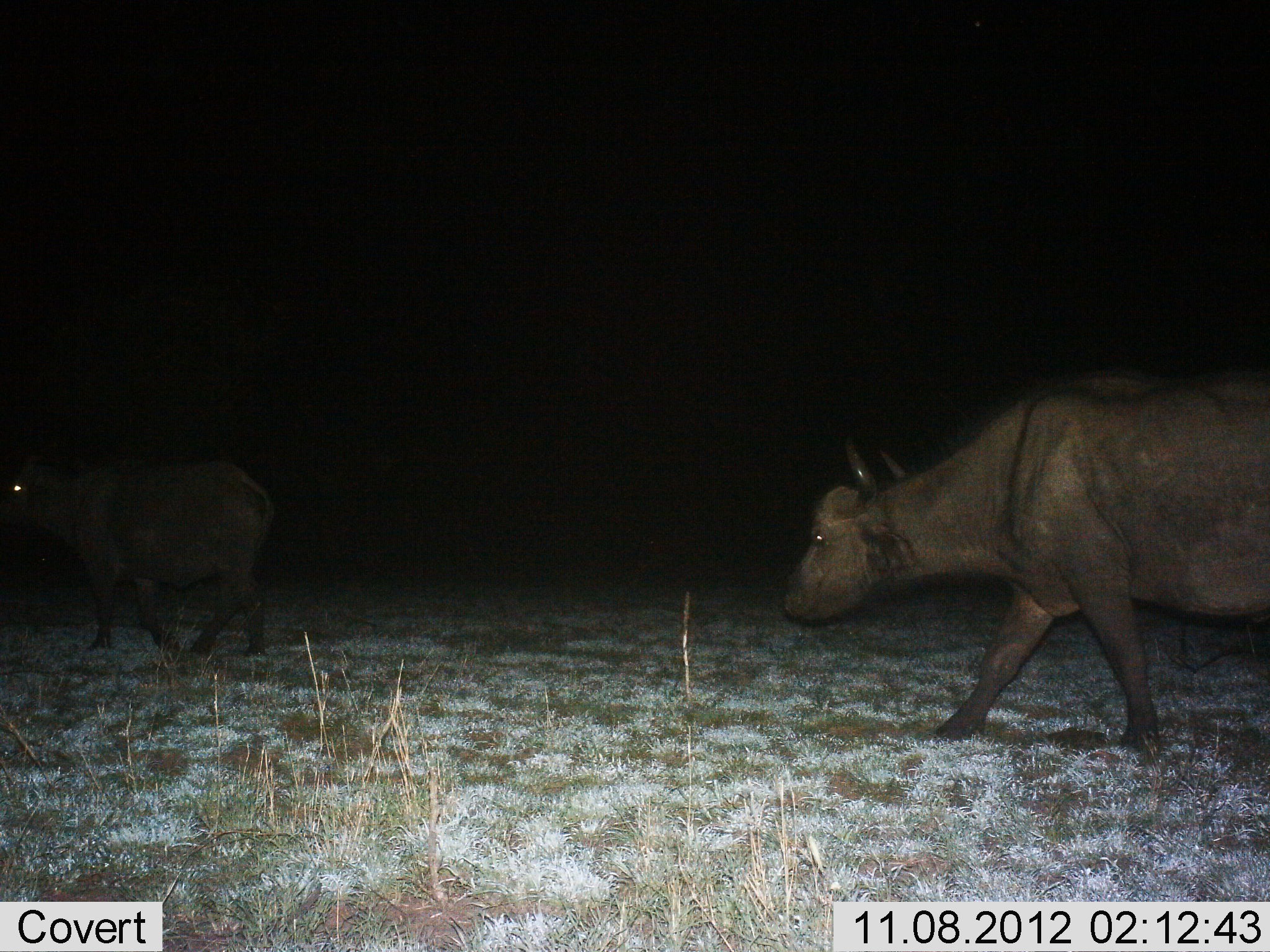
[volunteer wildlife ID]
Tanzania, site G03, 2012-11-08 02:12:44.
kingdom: Animalia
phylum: Chordata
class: Mammalia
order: Artiodactyla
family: Bovidae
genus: Syncerus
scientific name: Syncerus caffer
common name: cape buffalo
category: buffalo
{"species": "buffalo (cape buffalo) (Syncerus caffer)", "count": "2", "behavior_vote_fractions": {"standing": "10%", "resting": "0%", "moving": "90%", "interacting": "0%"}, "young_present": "20%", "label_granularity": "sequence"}